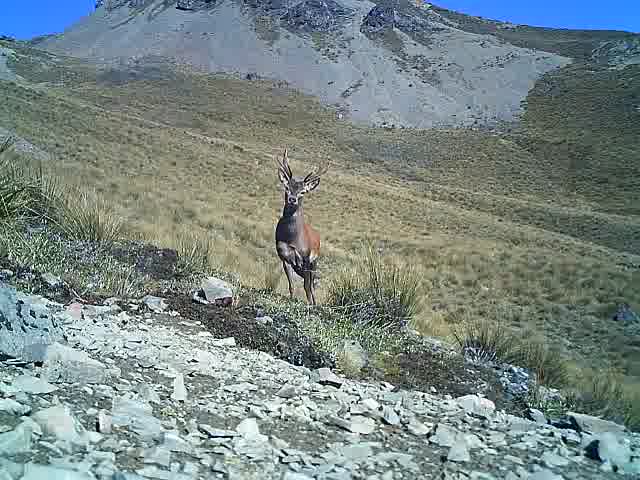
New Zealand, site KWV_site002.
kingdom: Animalia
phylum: Chordata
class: Mammalia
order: Artiodactyla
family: Cervidae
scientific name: Cervidae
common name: deer